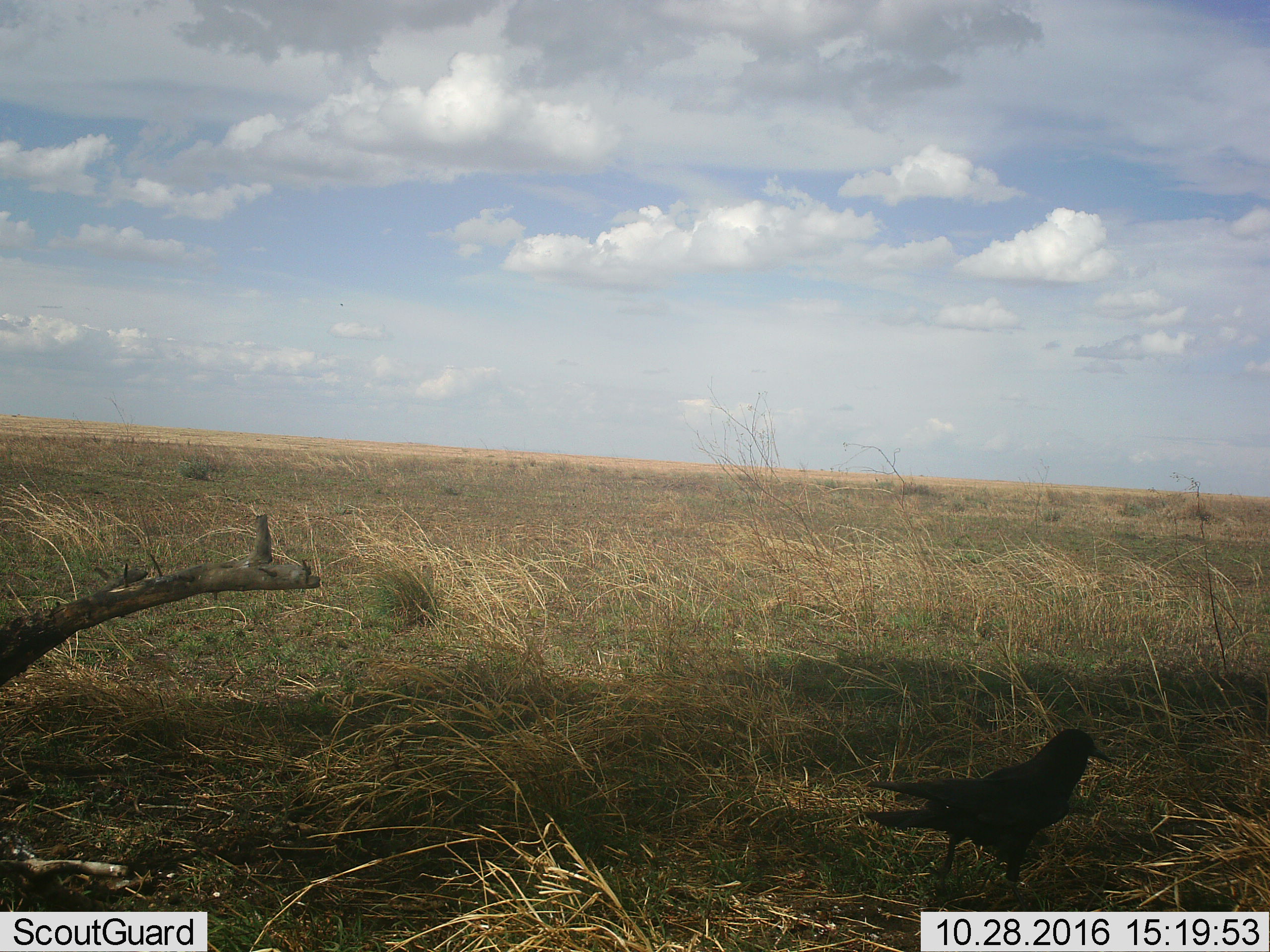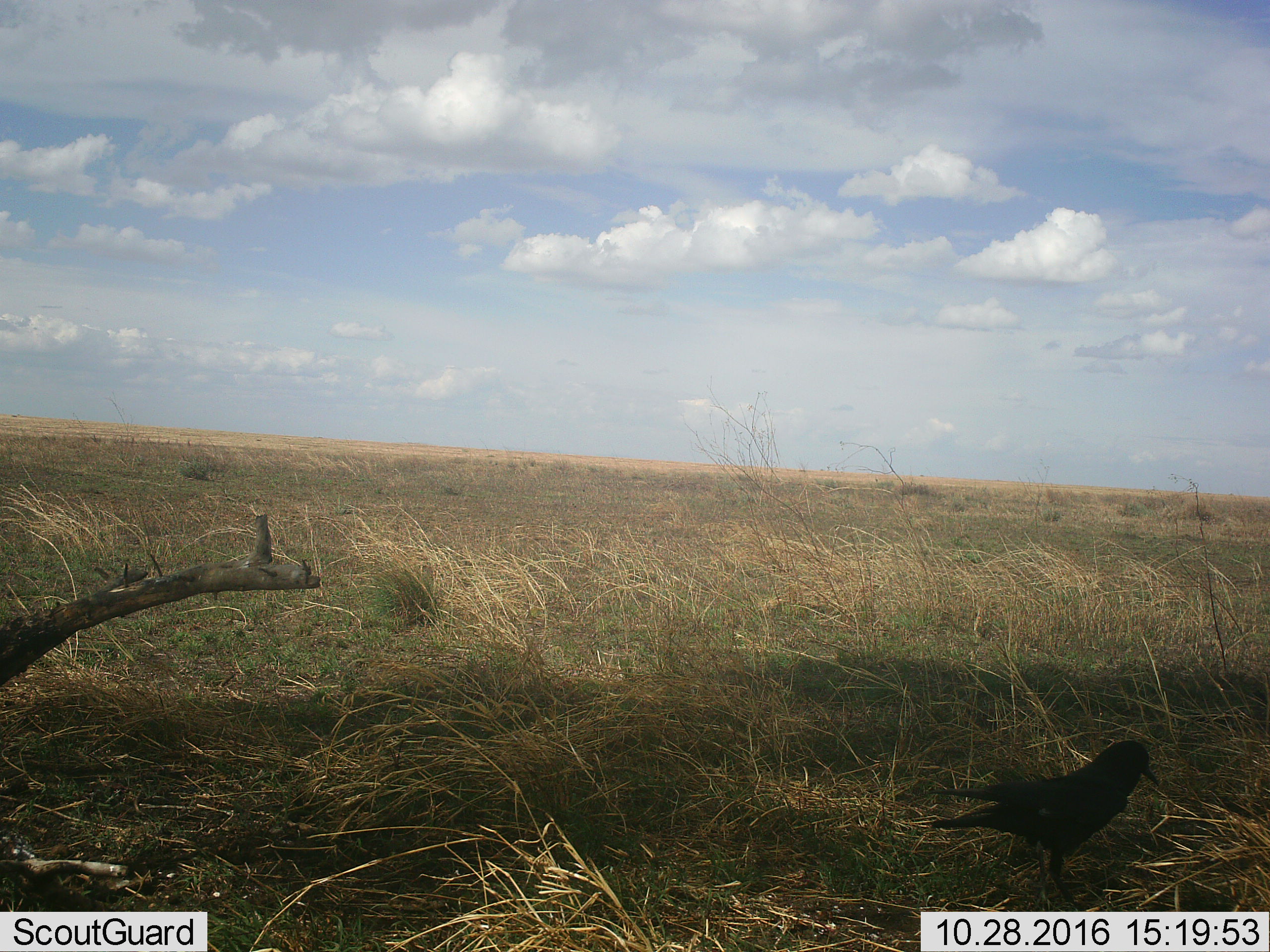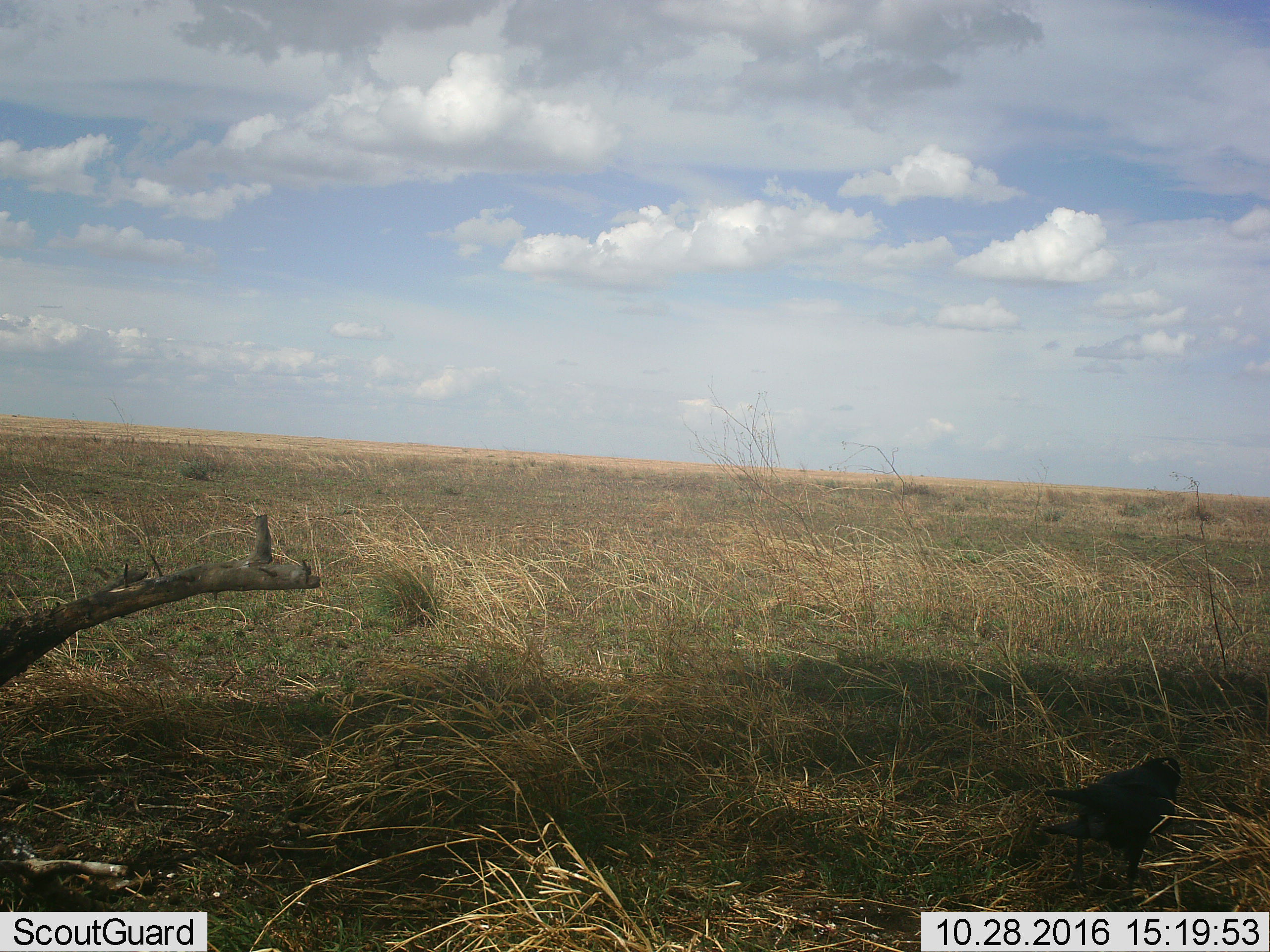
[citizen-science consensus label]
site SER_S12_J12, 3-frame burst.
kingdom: Animalia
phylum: Chordata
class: Aves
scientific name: Aves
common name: bird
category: birdother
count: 1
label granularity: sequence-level